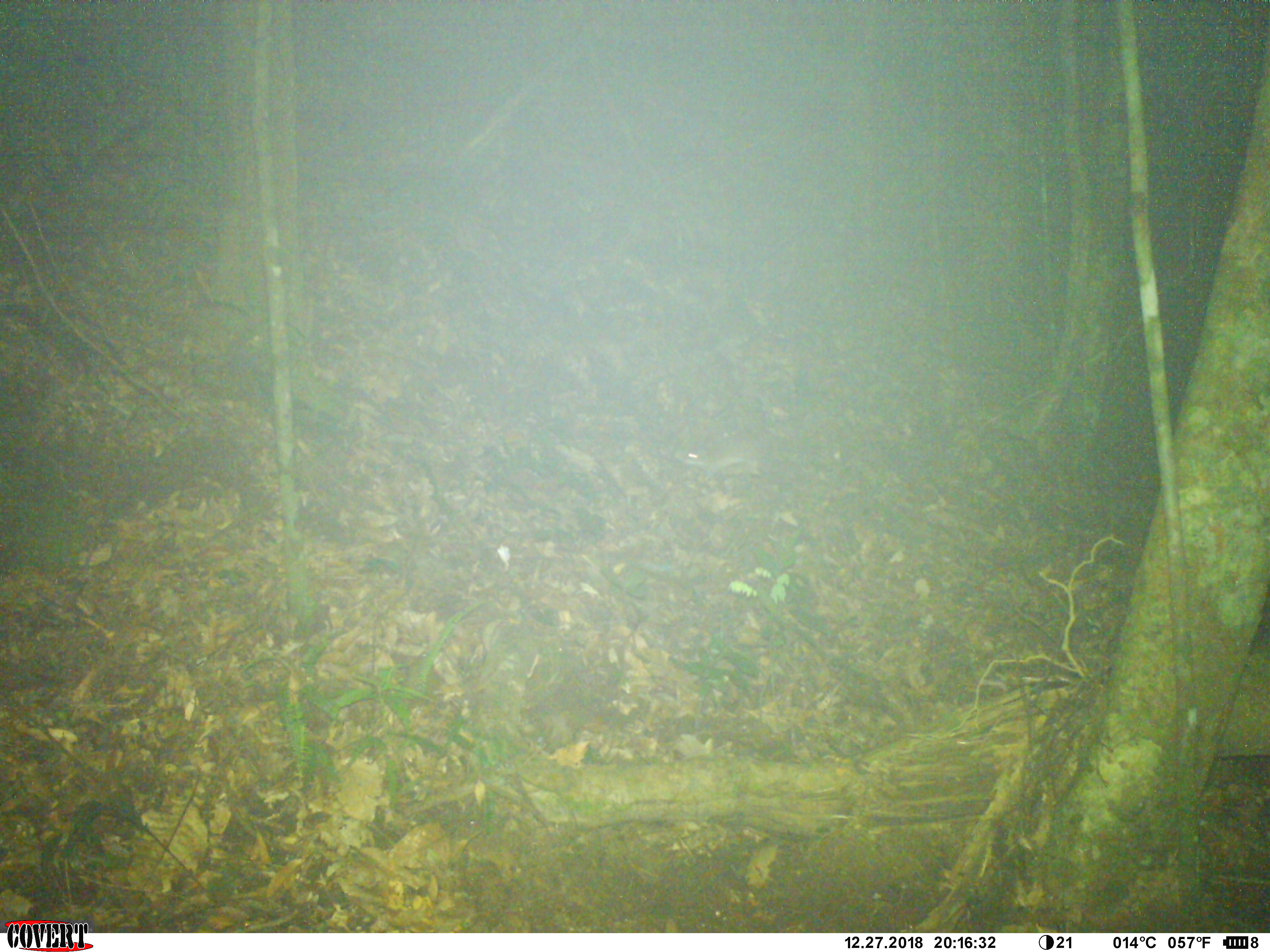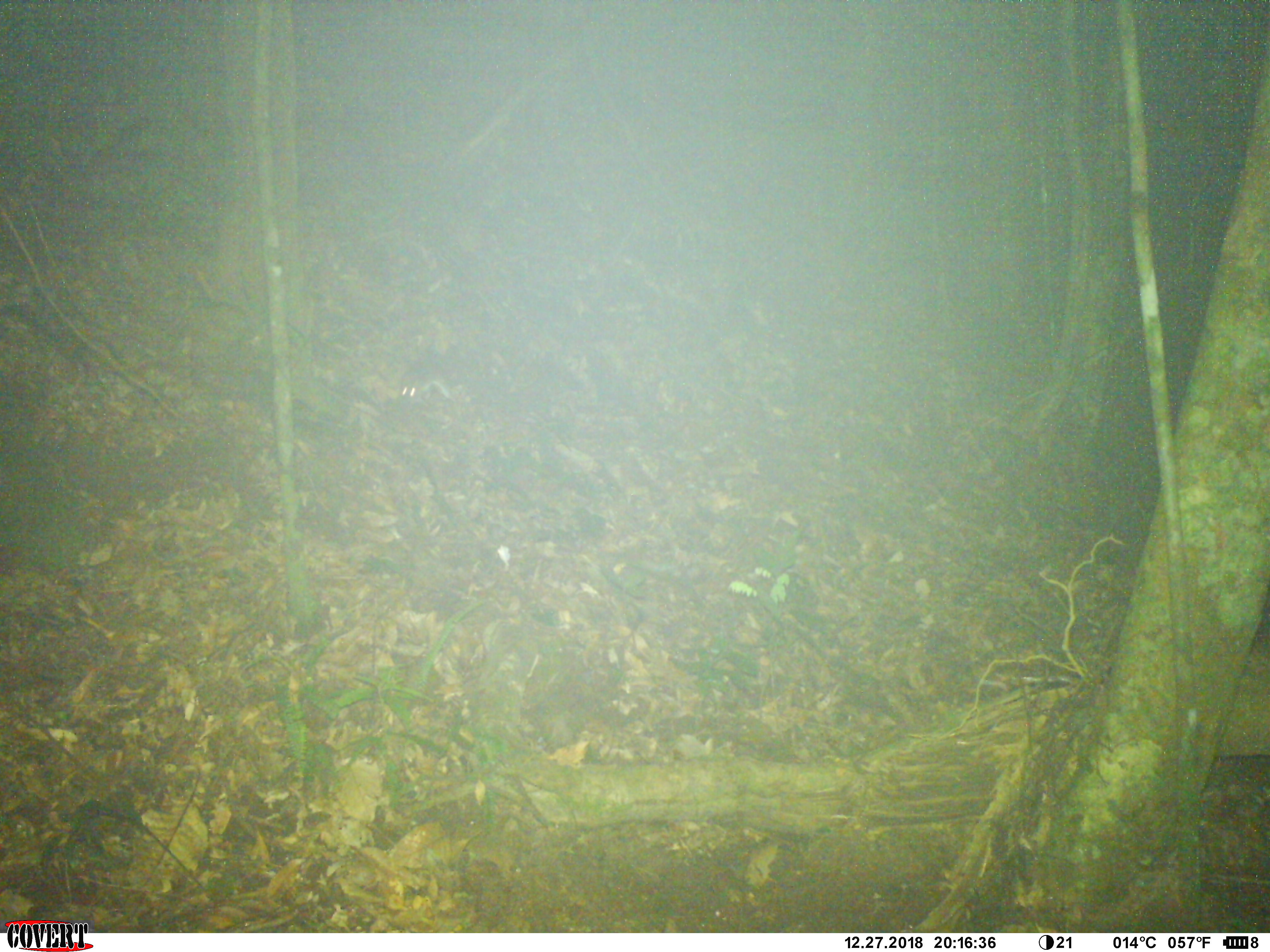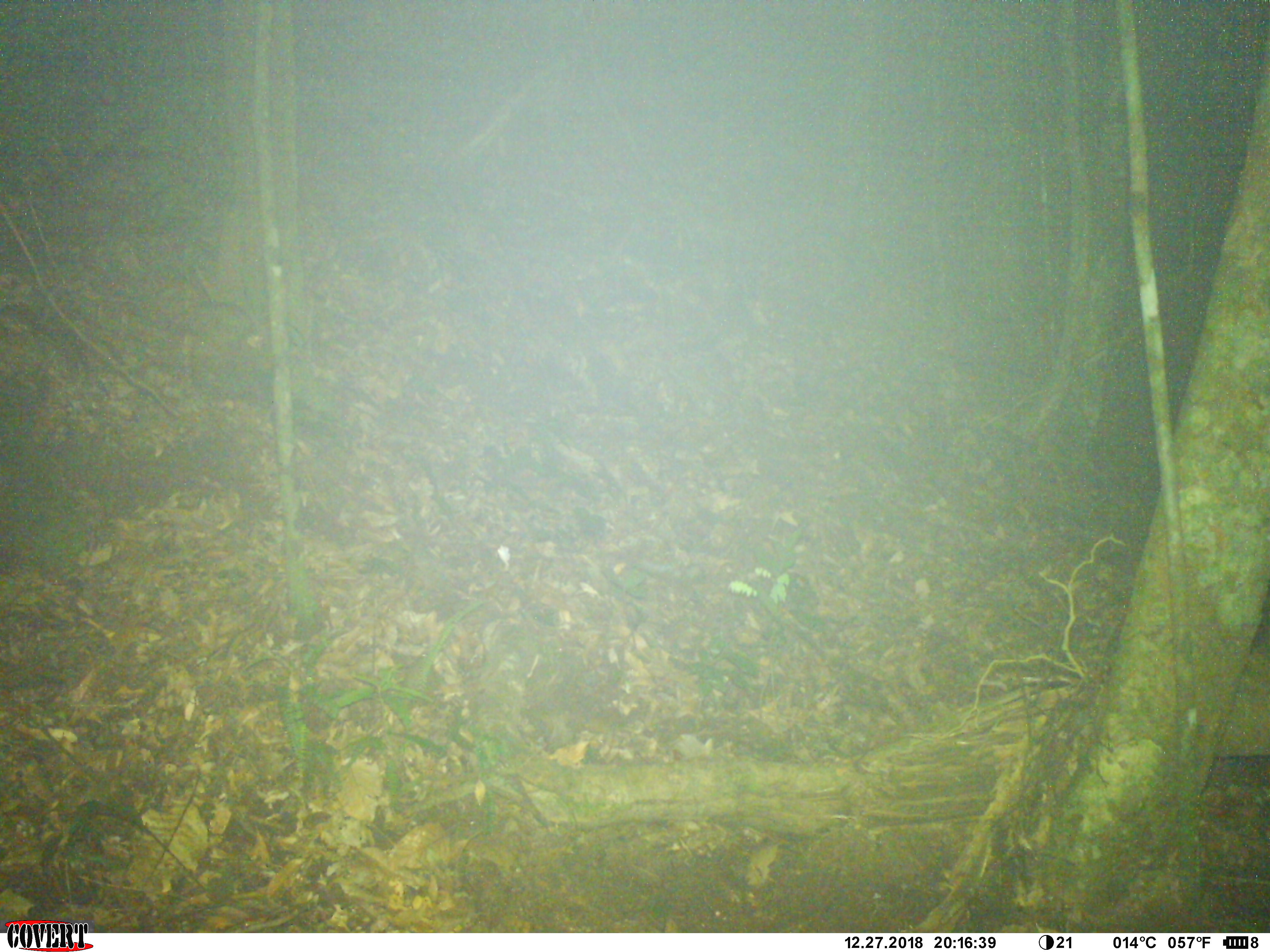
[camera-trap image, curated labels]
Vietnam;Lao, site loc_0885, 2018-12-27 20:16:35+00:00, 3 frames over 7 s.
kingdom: Animalia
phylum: Chordata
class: Mammalia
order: Rodentia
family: Muridae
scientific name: Muridae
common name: old-world mice and rats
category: unidentified murid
Unidentified murid (old-world mice and rats) (Muridae). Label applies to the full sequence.